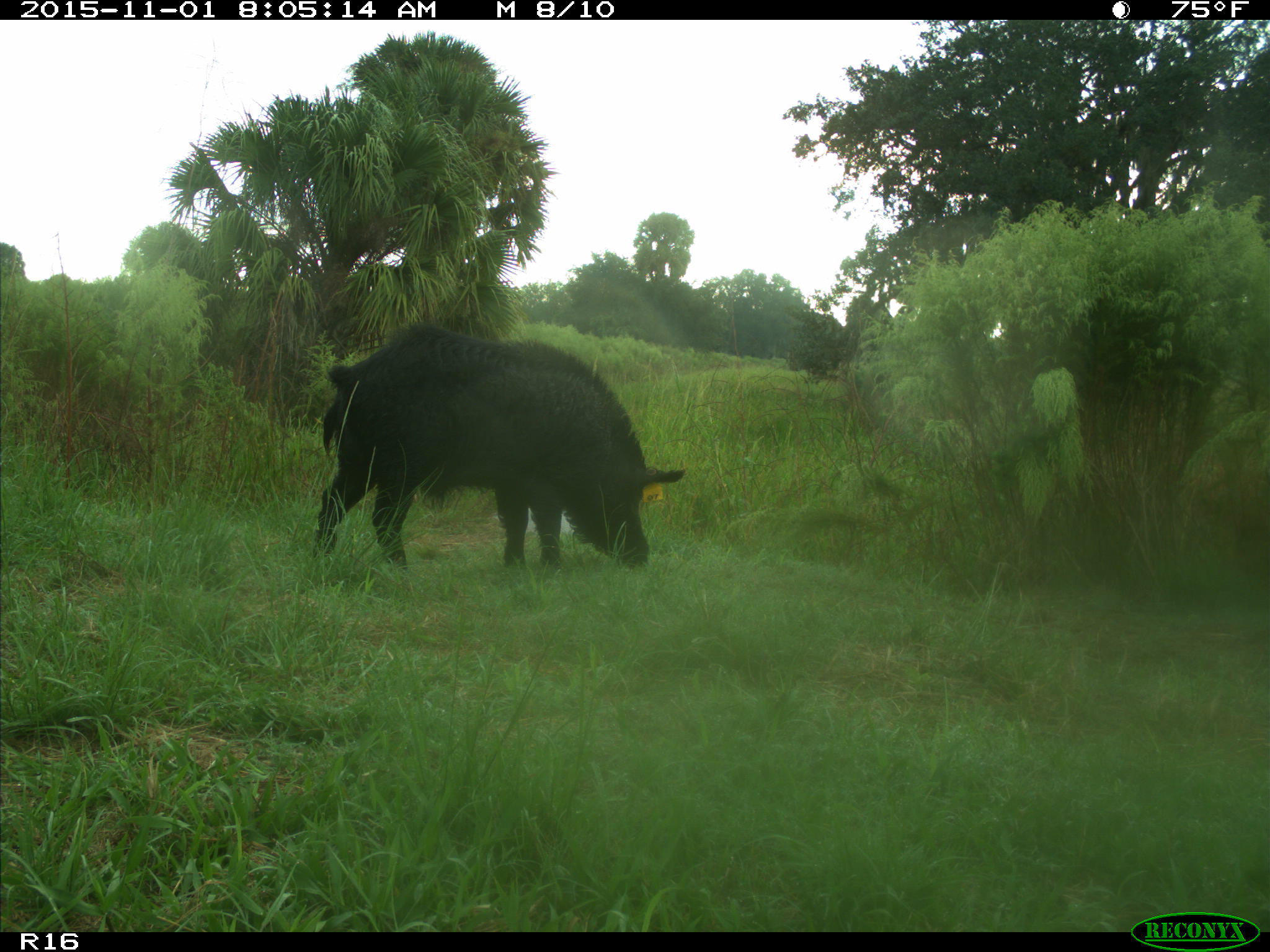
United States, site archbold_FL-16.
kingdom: Animalia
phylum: Chordata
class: Mammalia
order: Artiodactyla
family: Suidae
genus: Sus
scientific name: Sus scrofa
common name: wild boar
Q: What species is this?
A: Sus scrofa (wild boar).